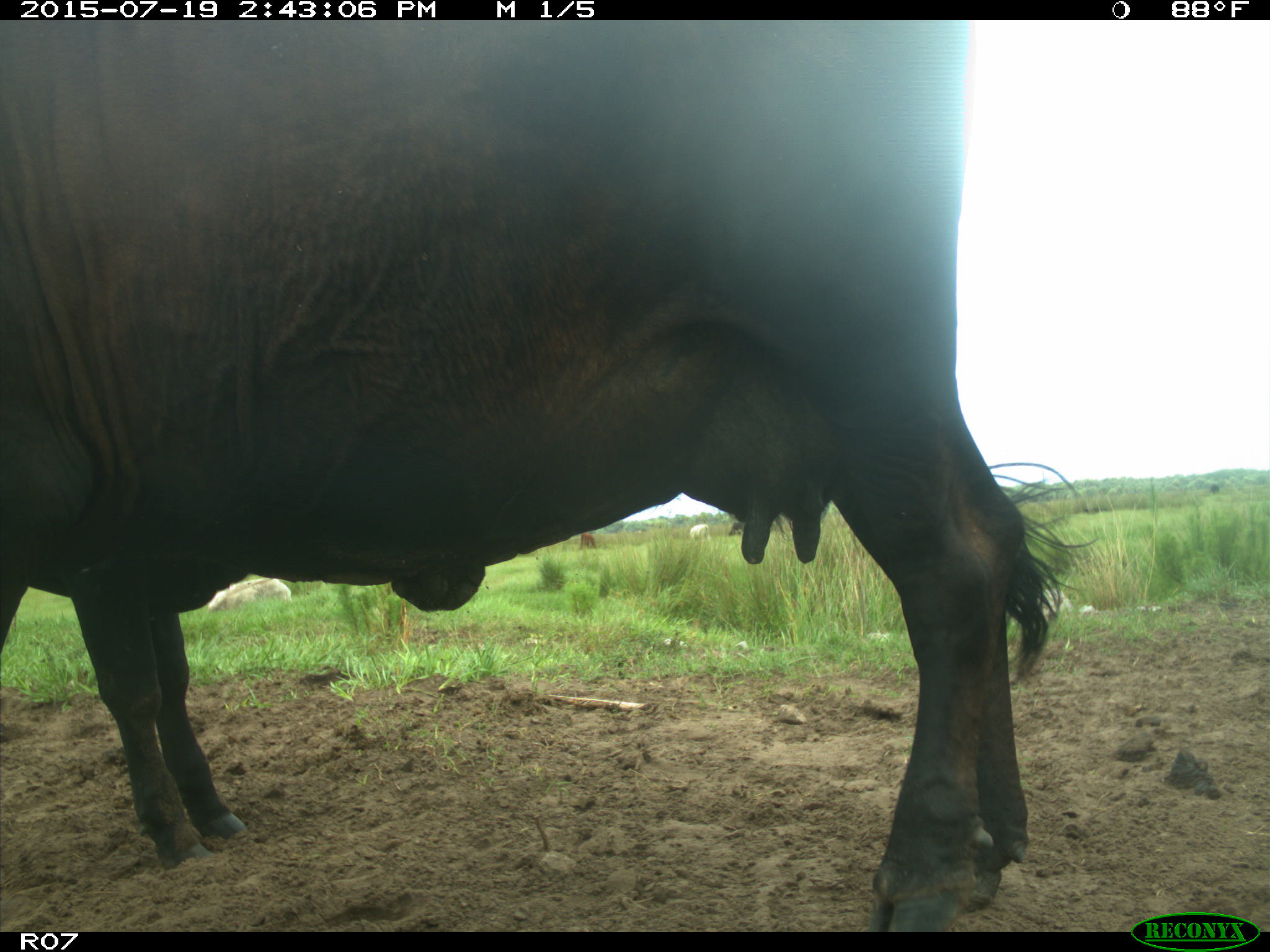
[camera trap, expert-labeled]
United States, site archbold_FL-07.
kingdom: Animalia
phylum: Chordata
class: Mammalia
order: Artiodactyla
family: Bovidae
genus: Bos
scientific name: Bos taurus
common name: domestic cow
Bos taurus (domestic cow).